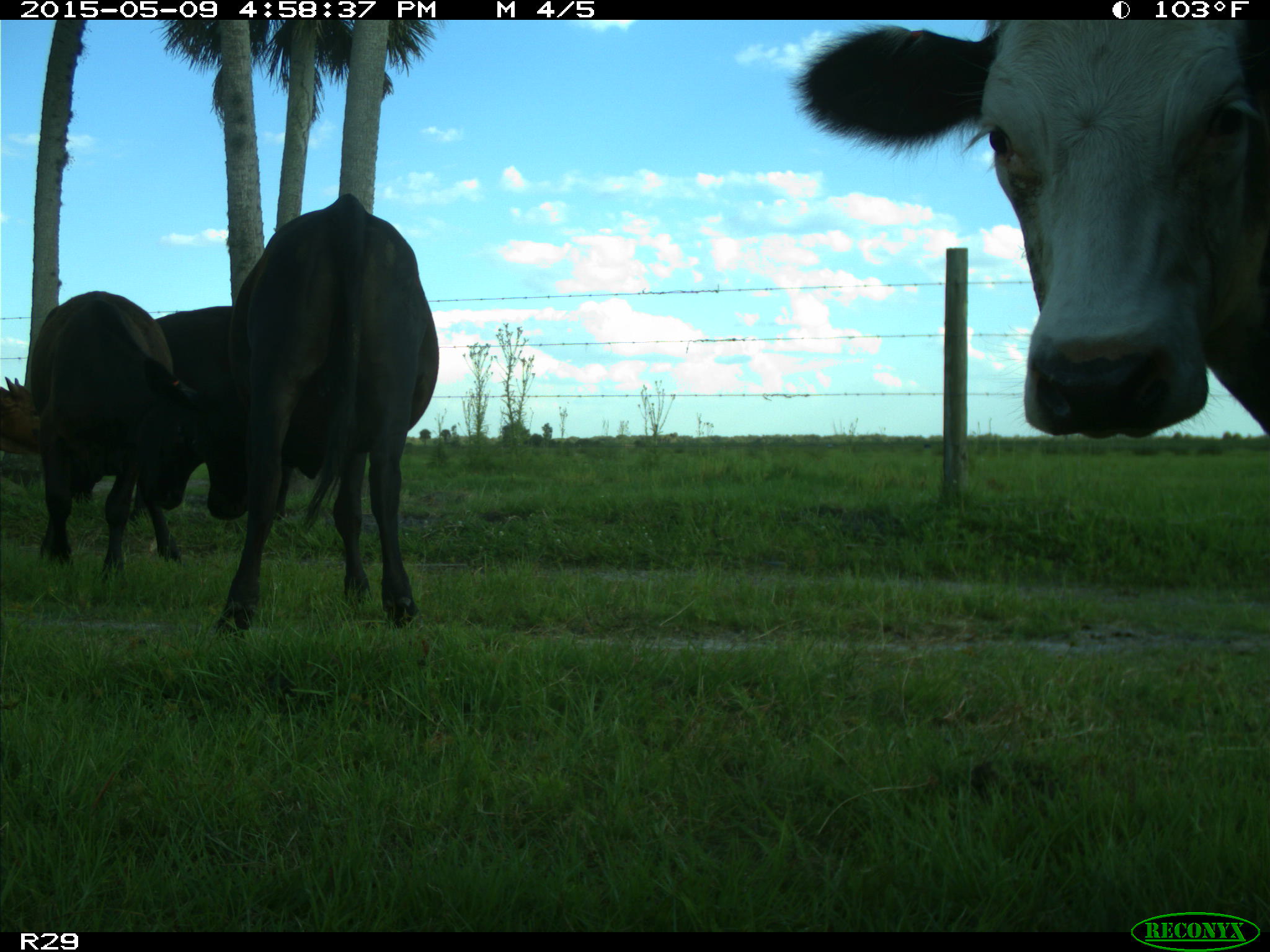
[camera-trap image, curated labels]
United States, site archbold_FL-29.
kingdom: Animalia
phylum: Chordata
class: Mammalia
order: Artiodactyla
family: Bovidae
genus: Bos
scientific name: Bos taurus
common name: domestic cow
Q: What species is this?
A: Bos taurus (domestic cow).